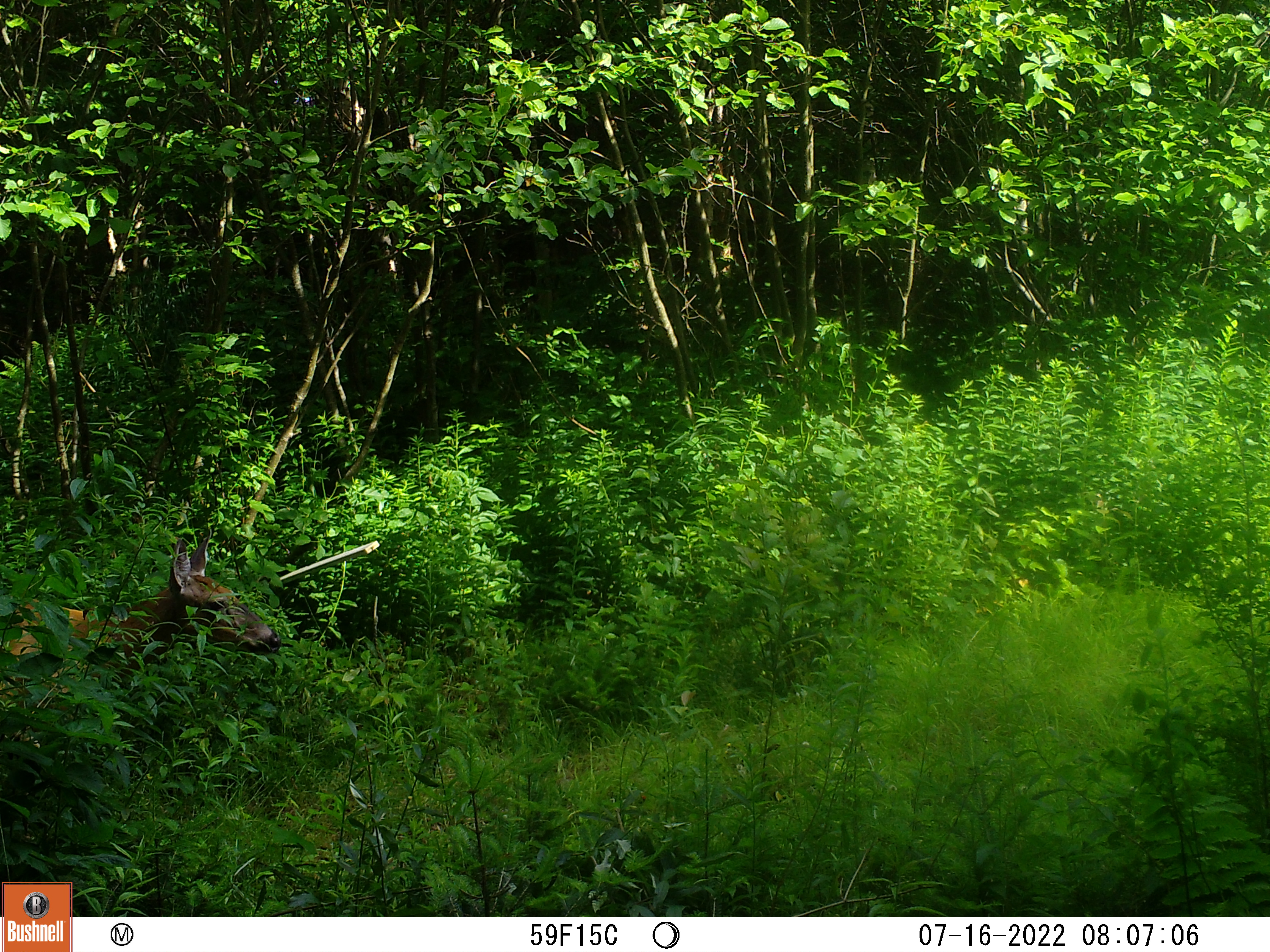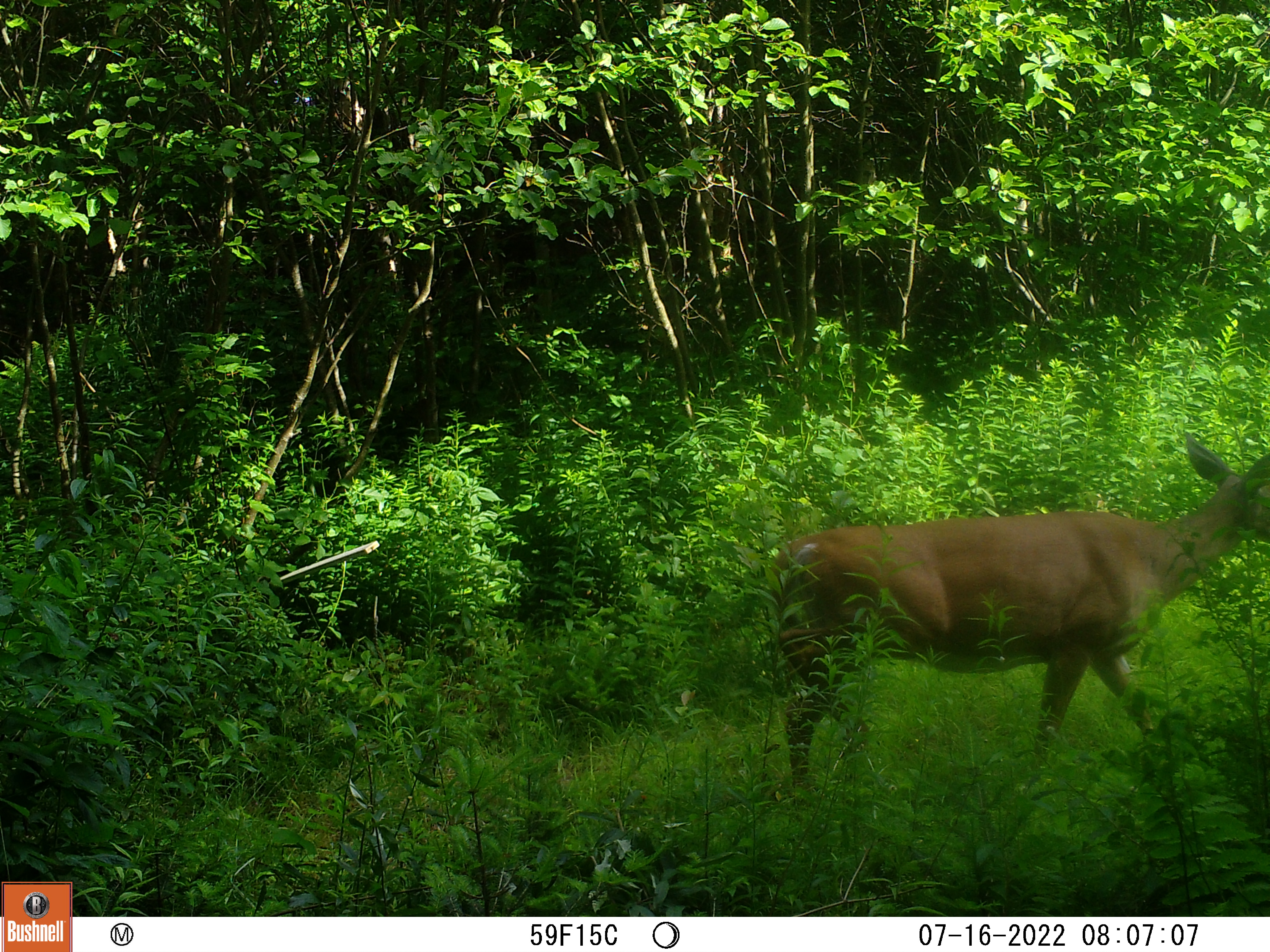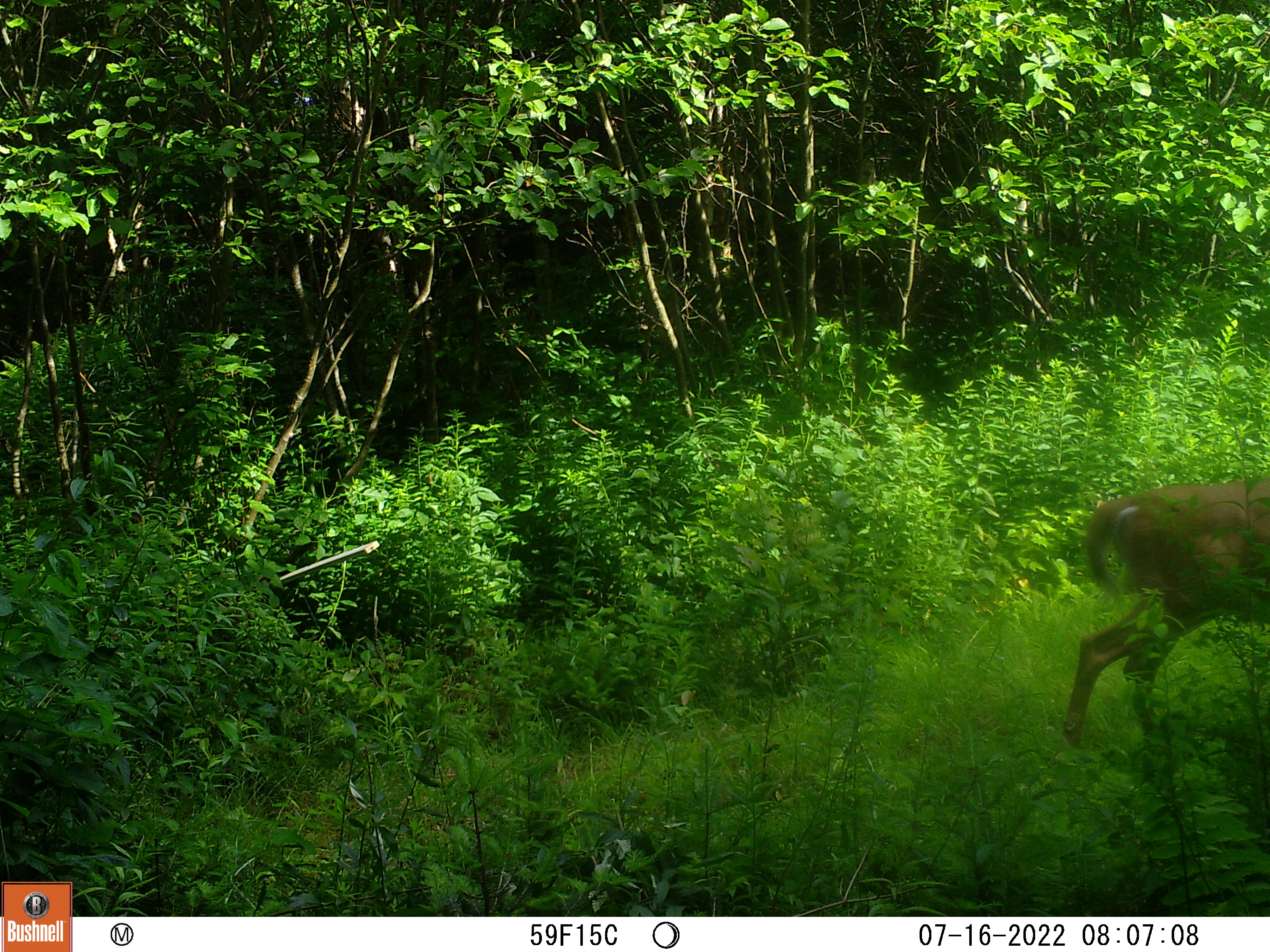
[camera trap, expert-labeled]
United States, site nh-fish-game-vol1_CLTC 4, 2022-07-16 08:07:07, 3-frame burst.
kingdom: Animalia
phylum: Chordata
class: Mammalia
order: Artiodactyla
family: Cervidae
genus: Odocoileus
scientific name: Odocoileus virginianus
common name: white-tailed deer